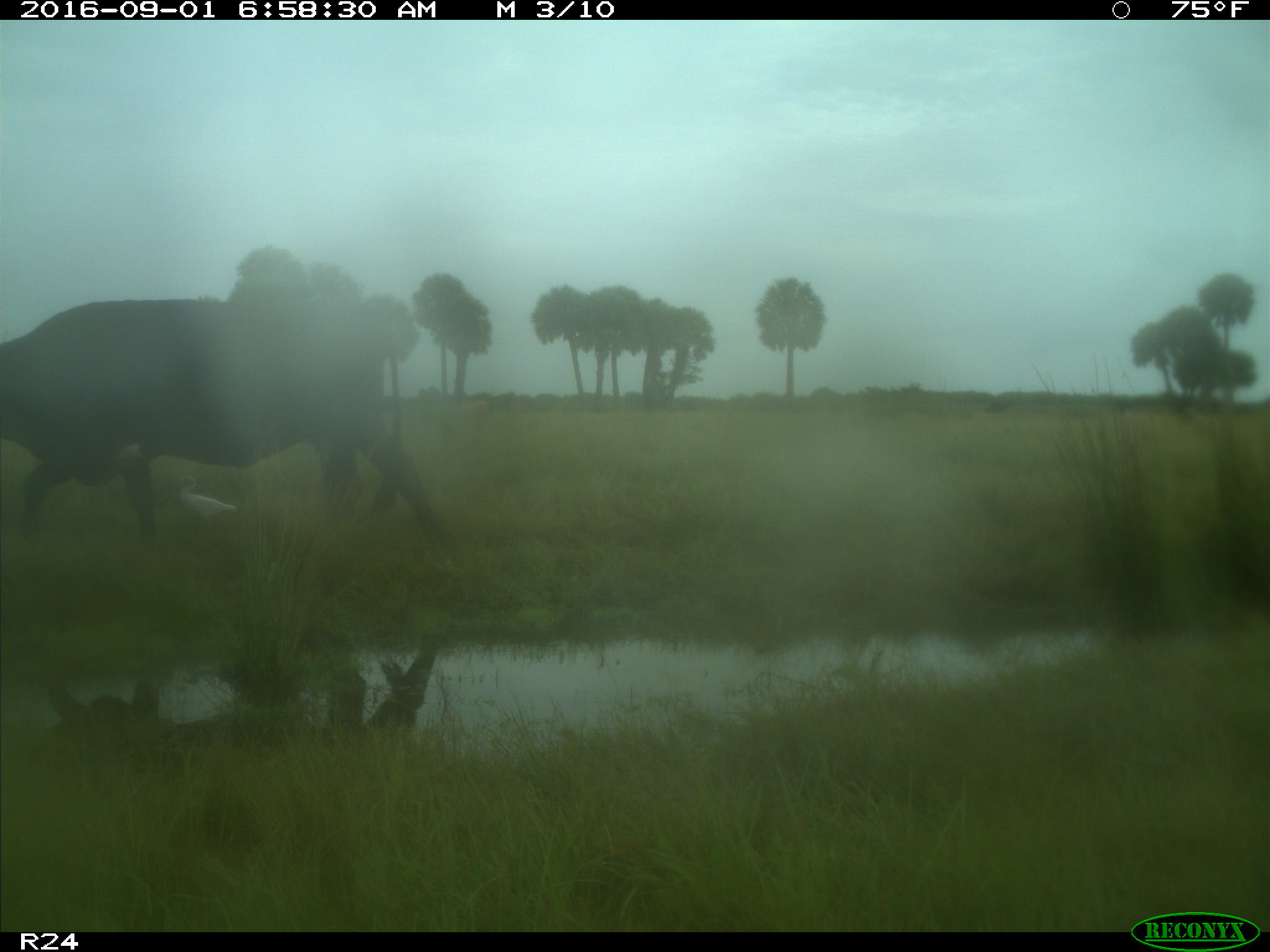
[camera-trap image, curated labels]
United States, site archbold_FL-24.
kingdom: Animalia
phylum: Chordata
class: Mammalia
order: Artiodactyla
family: Bovidae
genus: Bos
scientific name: Bos taurus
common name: domestic cow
Bos taurus (domestic cow).